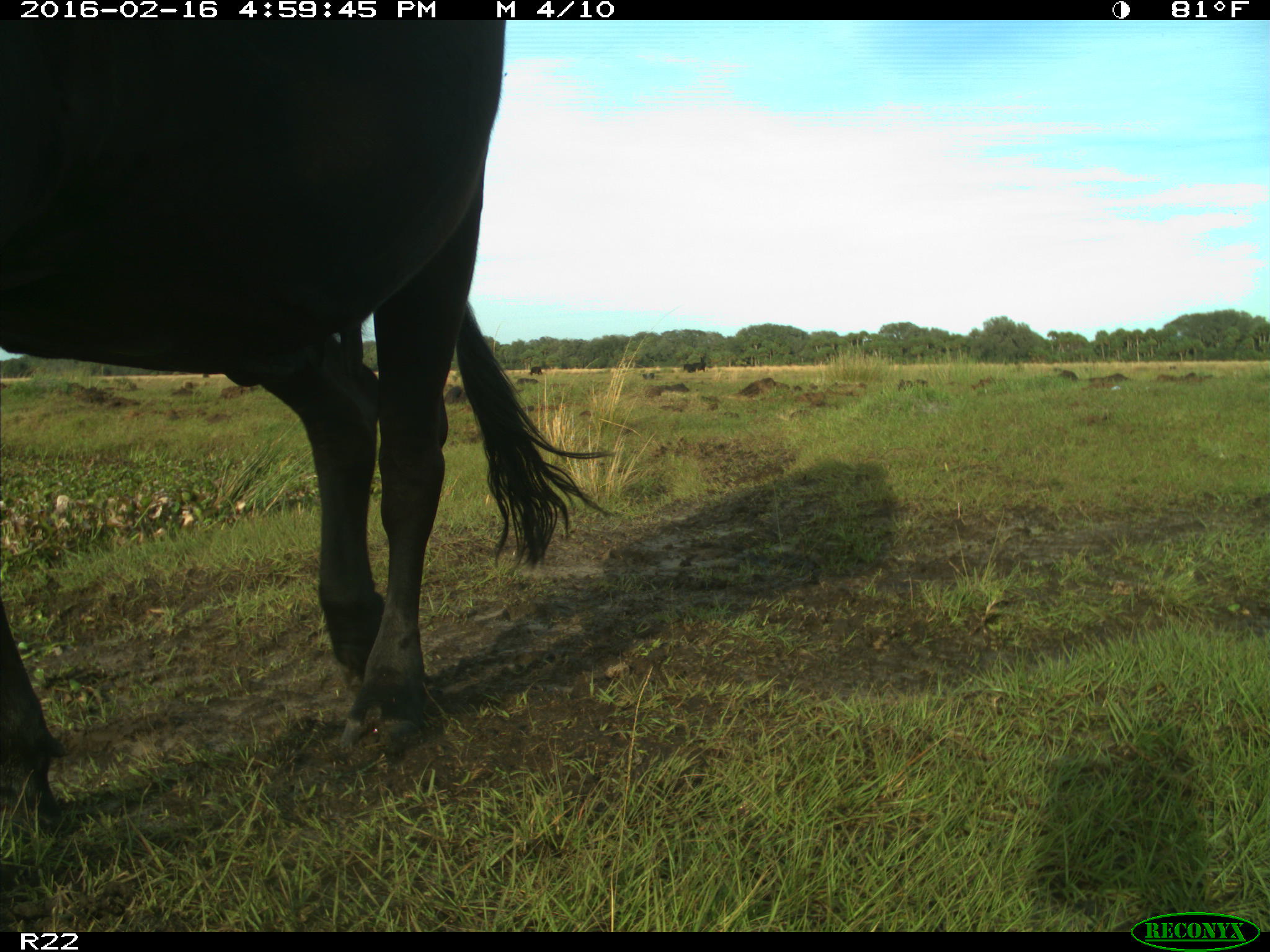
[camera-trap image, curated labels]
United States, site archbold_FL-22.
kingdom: Animalia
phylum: Chordata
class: Mammalia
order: Artiodactyla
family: Bovidae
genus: Bos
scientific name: Bos taurus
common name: domestic cow